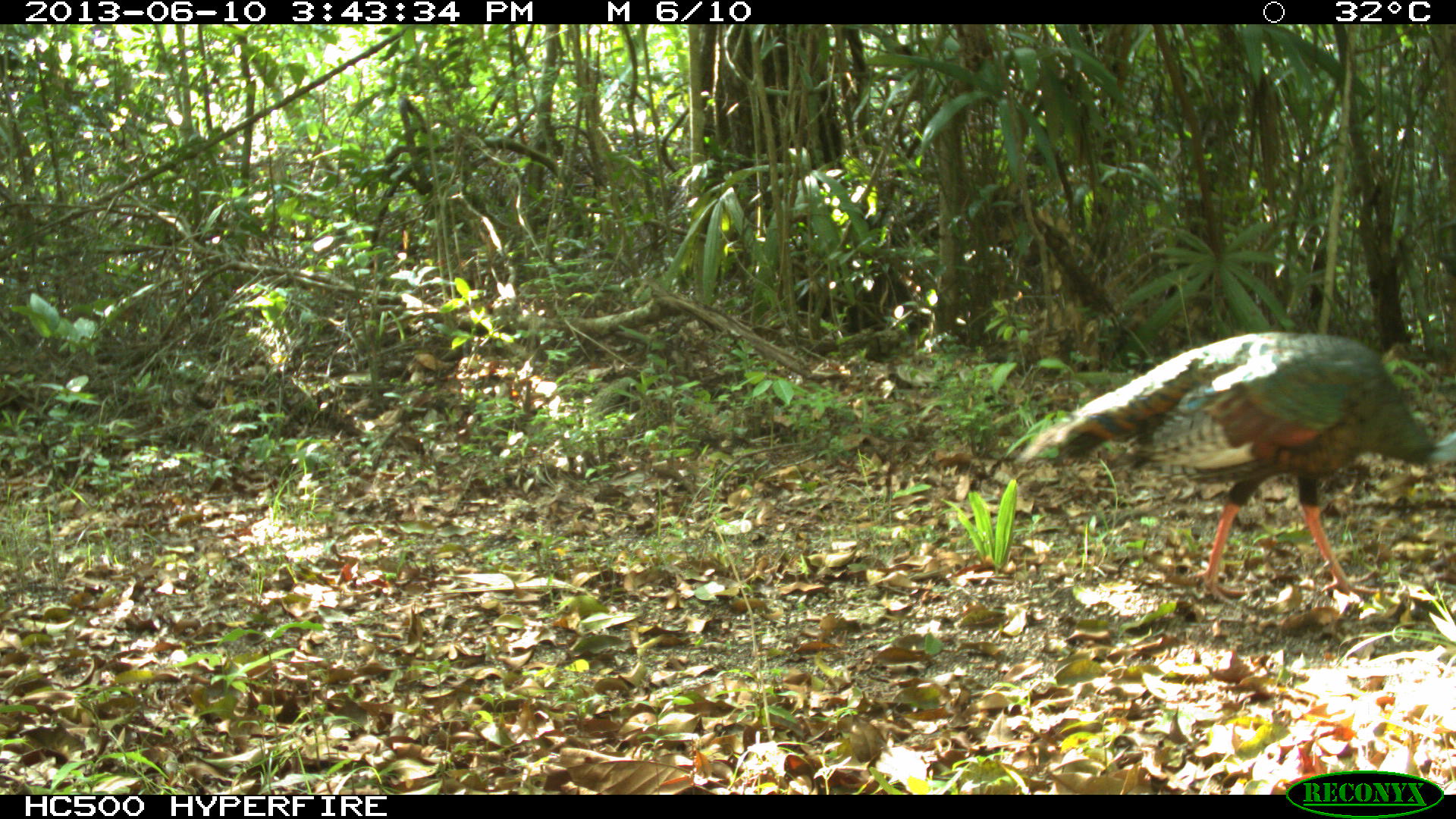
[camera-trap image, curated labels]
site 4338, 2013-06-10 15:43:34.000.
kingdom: Animalia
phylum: Chordata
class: Aves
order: Galliformes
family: Phasianidae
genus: Meleagris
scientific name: Meleagris ocellata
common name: ocellated turkey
Meleagris ocellata (ocellated turkey), count 1.